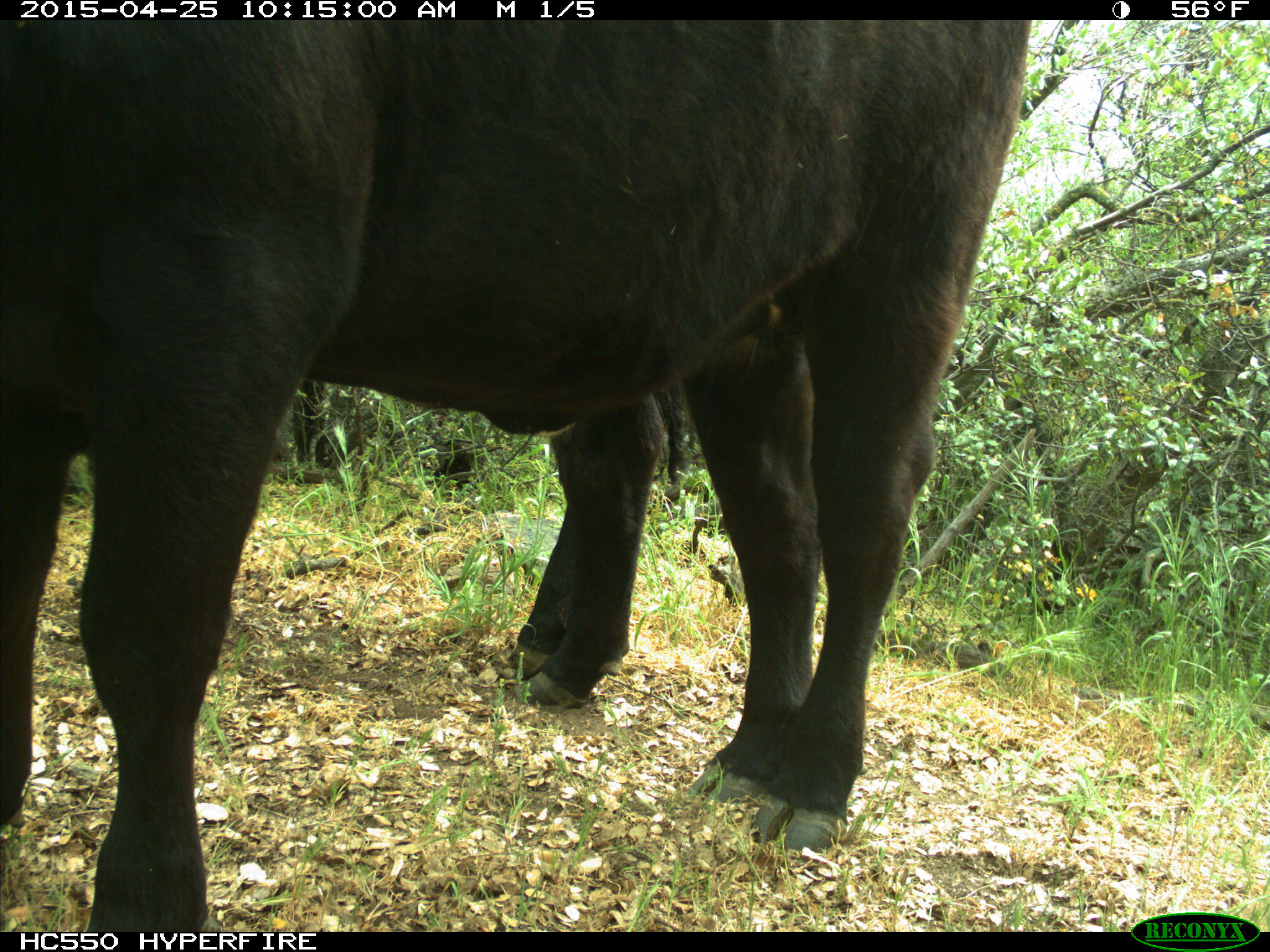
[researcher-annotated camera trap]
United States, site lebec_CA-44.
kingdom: Animalia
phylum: Chordata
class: Mammalia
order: Artiodactyla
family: Suidae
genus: Sus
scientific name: Sus scrofa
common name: wild boar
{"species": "Sus scrofa (wild boar)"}